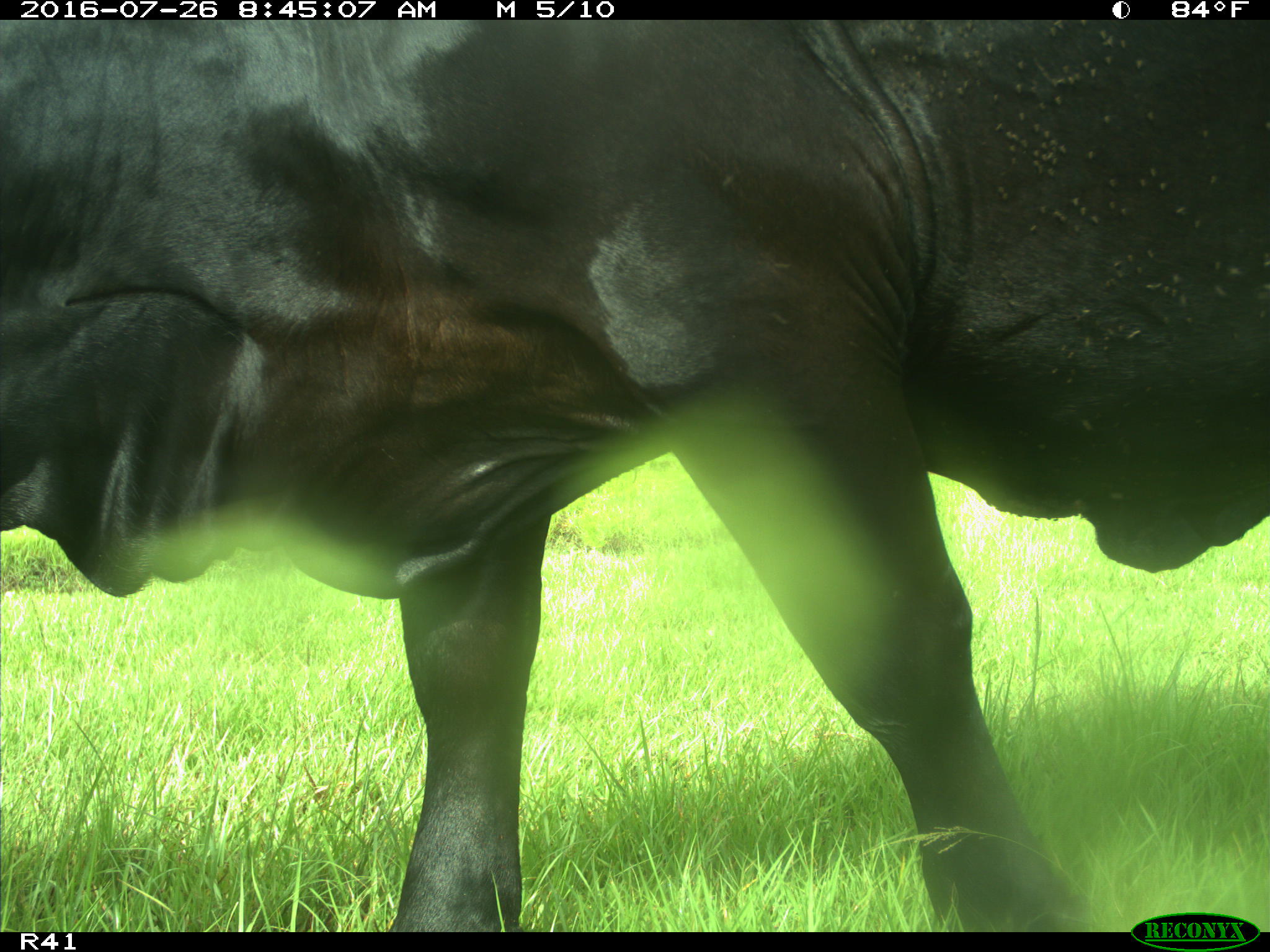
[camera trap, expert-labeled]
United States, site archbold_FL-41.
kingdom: Animalia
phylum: Chordata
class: Mammalia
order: Artiodactyla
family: Bovidae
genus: Bos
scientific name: Bos taurus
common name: domestic cow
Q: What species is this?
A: Bos taurus (domestic cow).